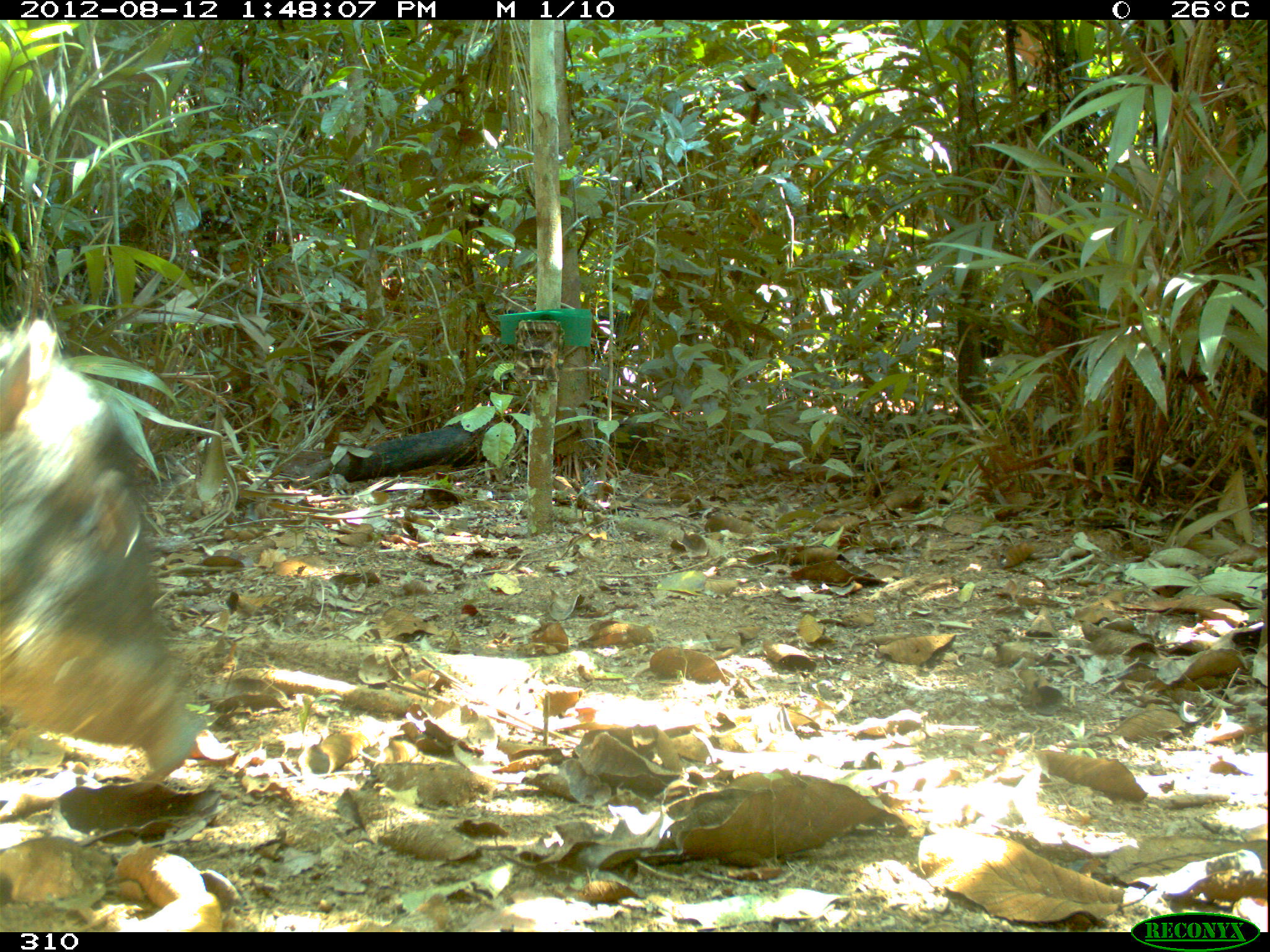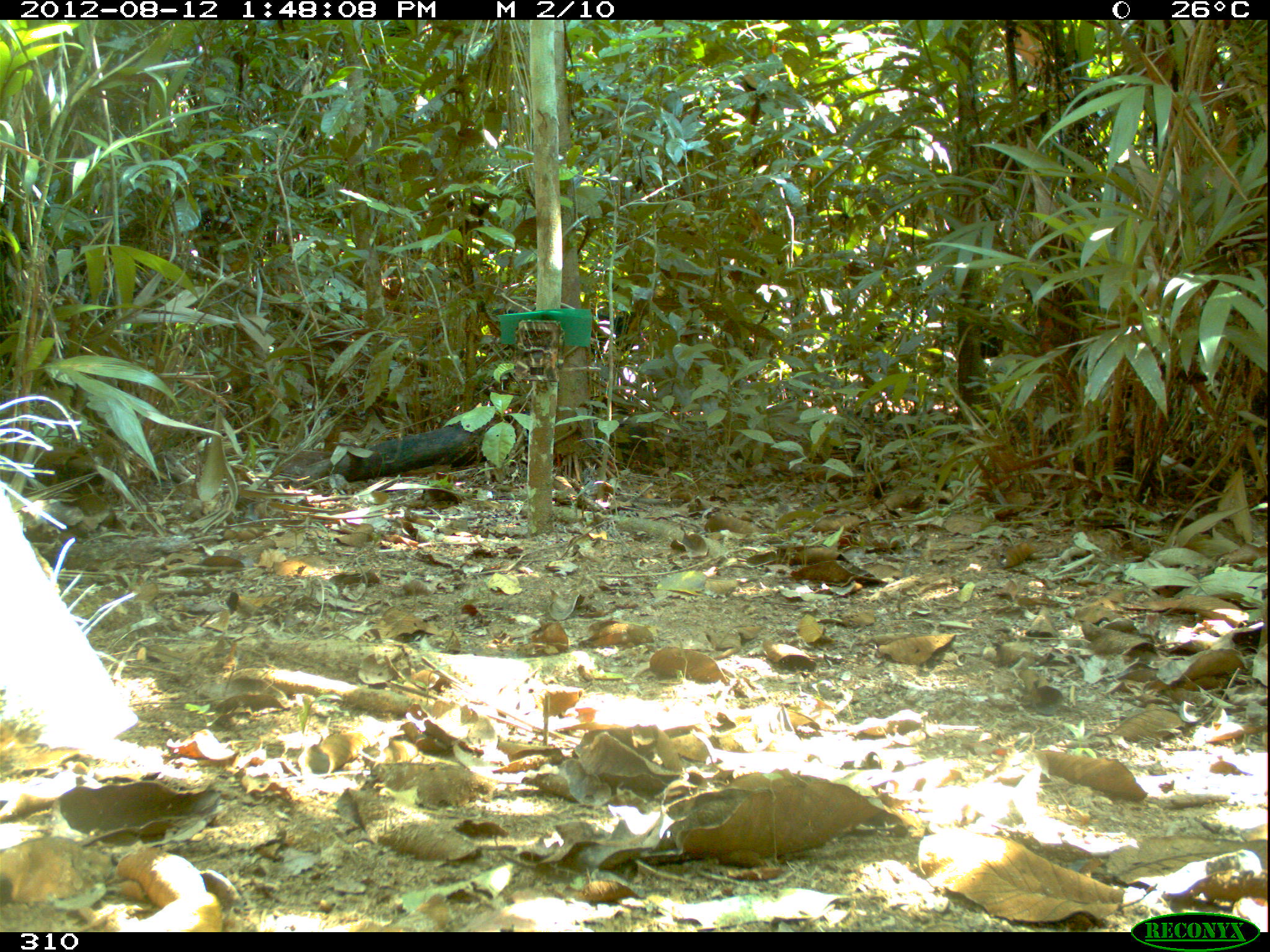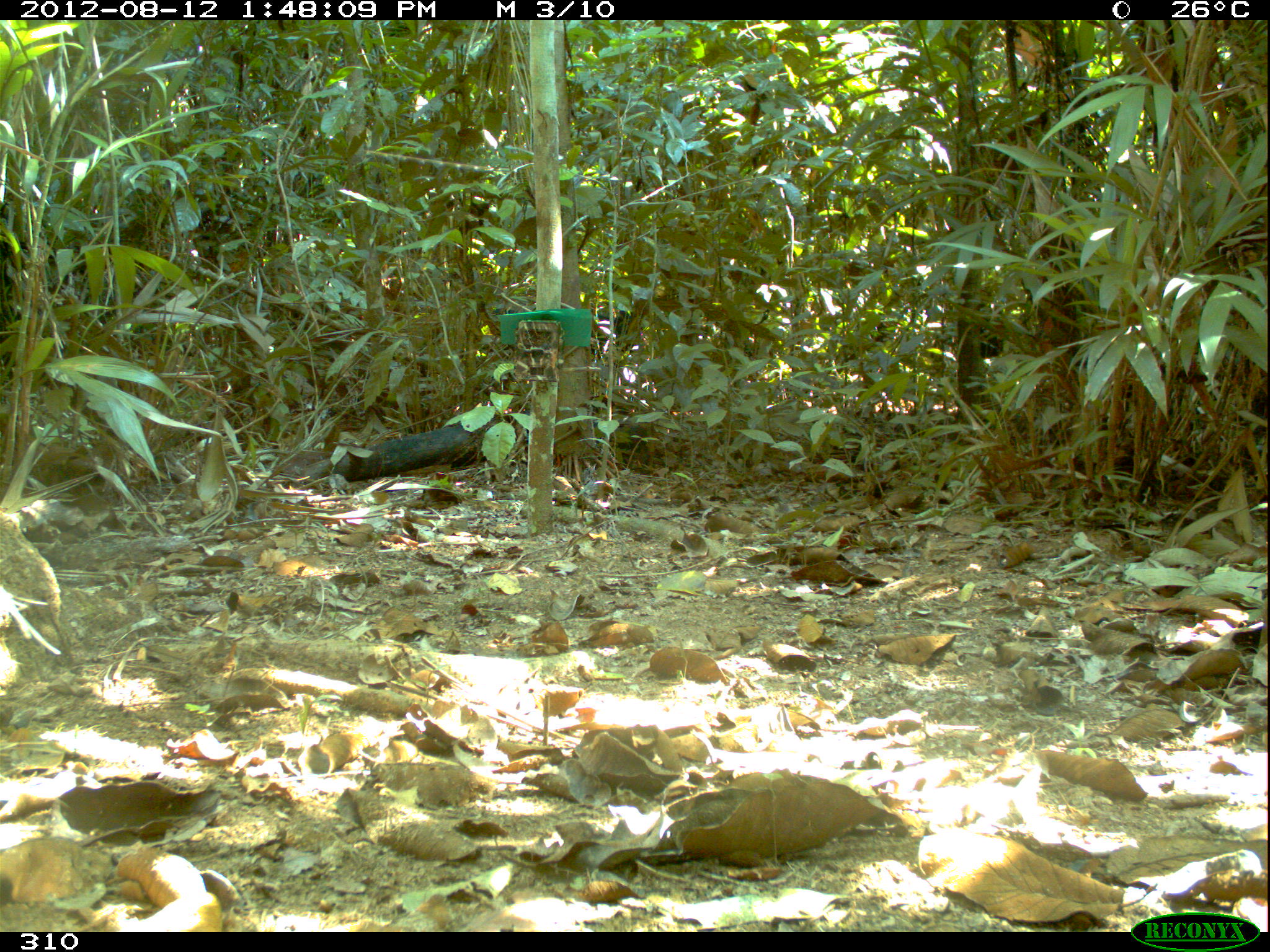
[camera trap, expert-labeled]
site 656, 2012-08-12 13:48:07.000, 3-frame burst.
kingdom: Animalia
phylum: Chordata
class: Mammalia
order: Artiodactyla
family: Tayassuidae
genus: Tayassu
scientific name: Tayassu pecari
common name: white-lipped peccary